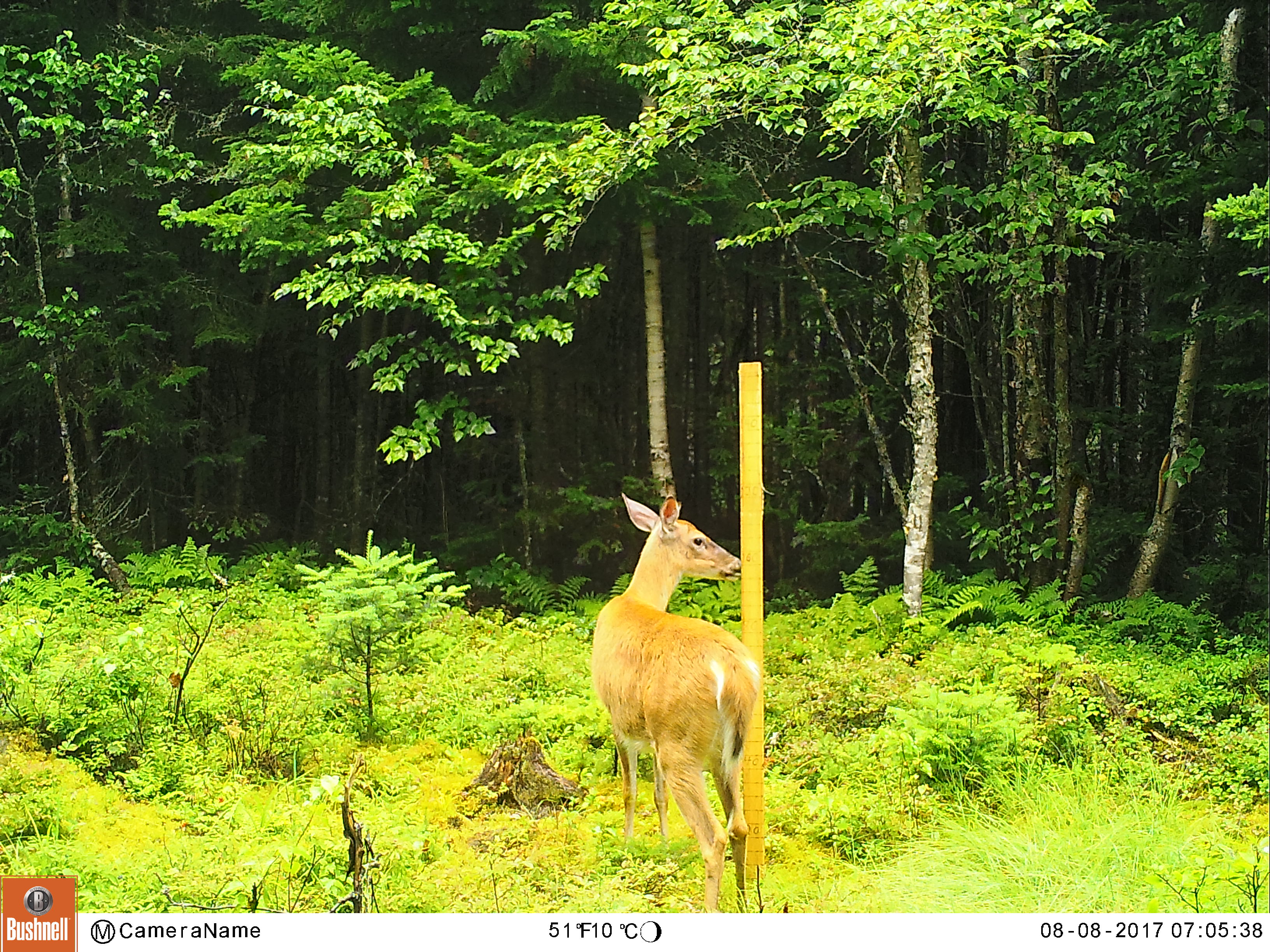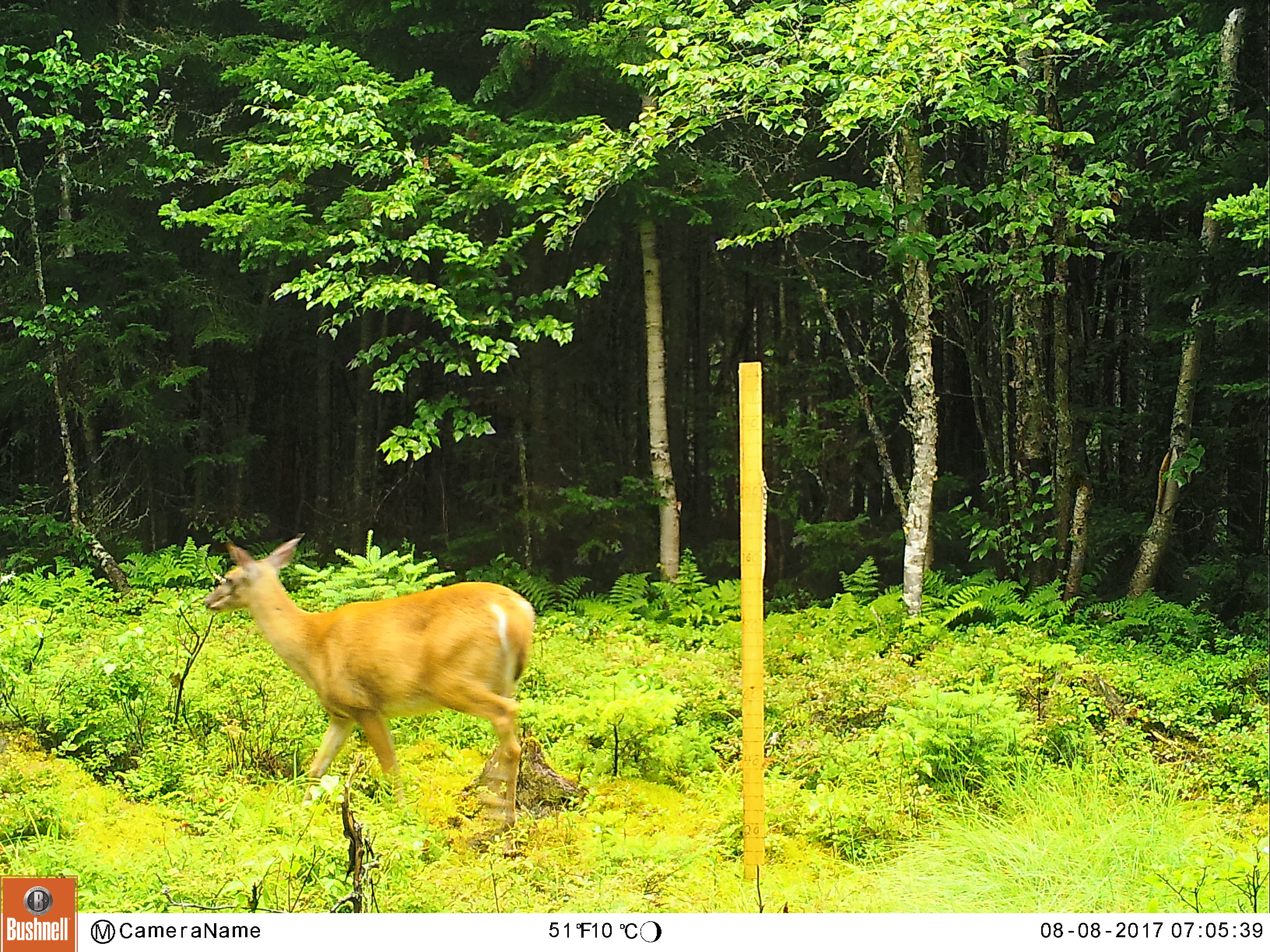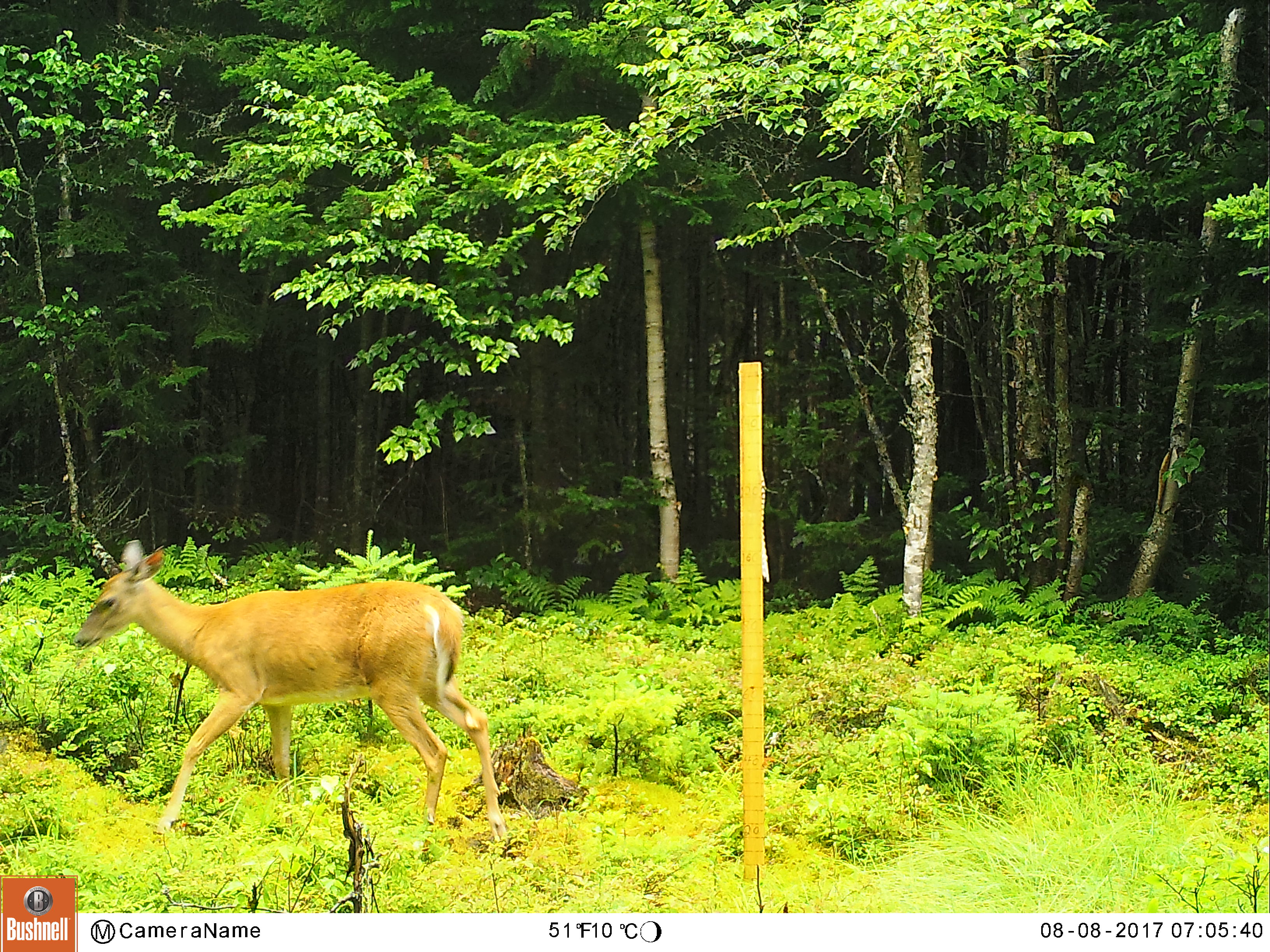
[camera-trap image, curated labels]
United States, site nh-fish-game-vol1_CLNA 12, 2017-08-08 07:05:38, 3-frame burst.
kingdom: Animalia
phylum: Chordata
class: Mammalia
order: Artiodactyla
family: Cervidae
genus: Odocoileus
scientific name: Odocoileus virginianus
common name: white-tailed deer